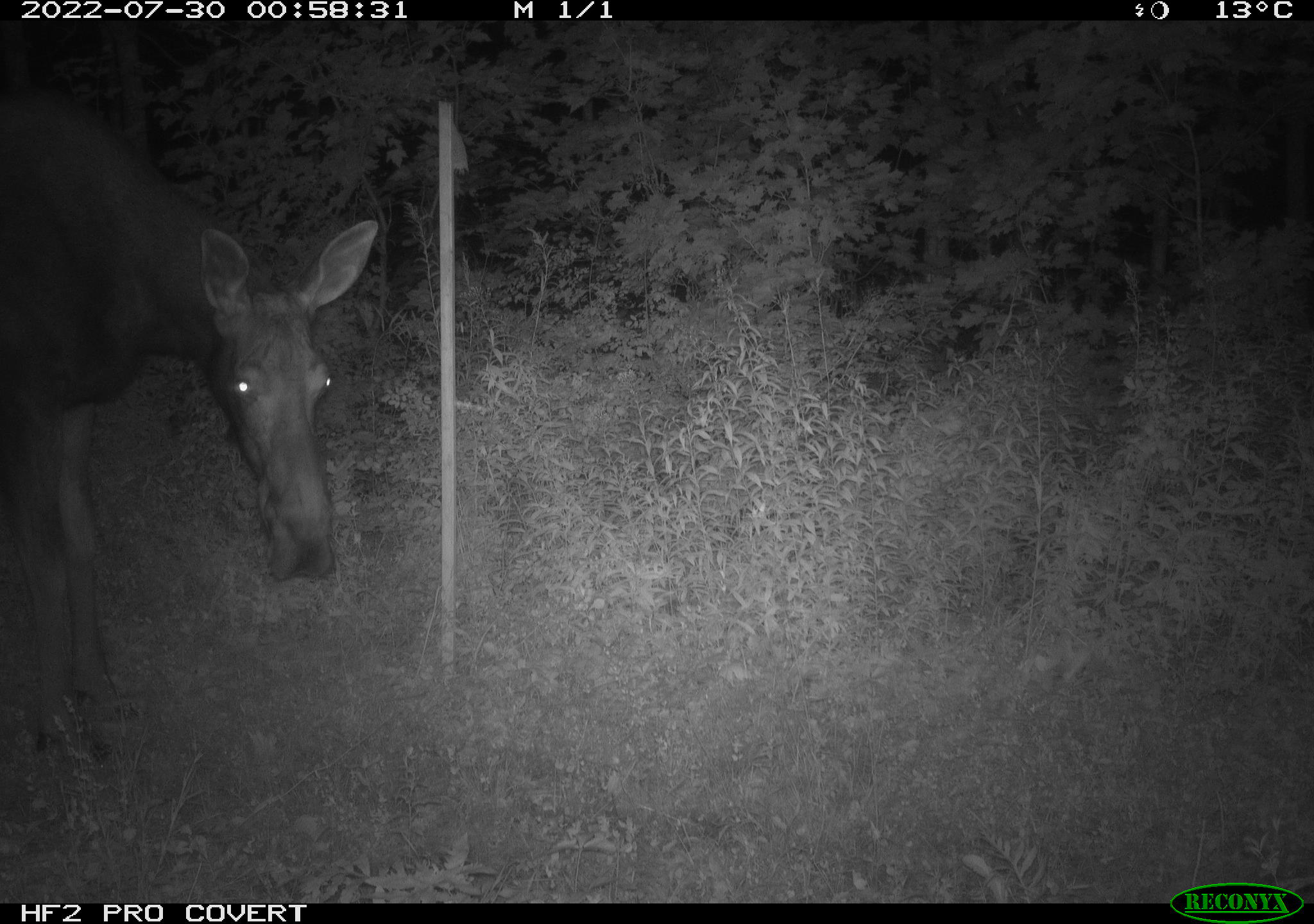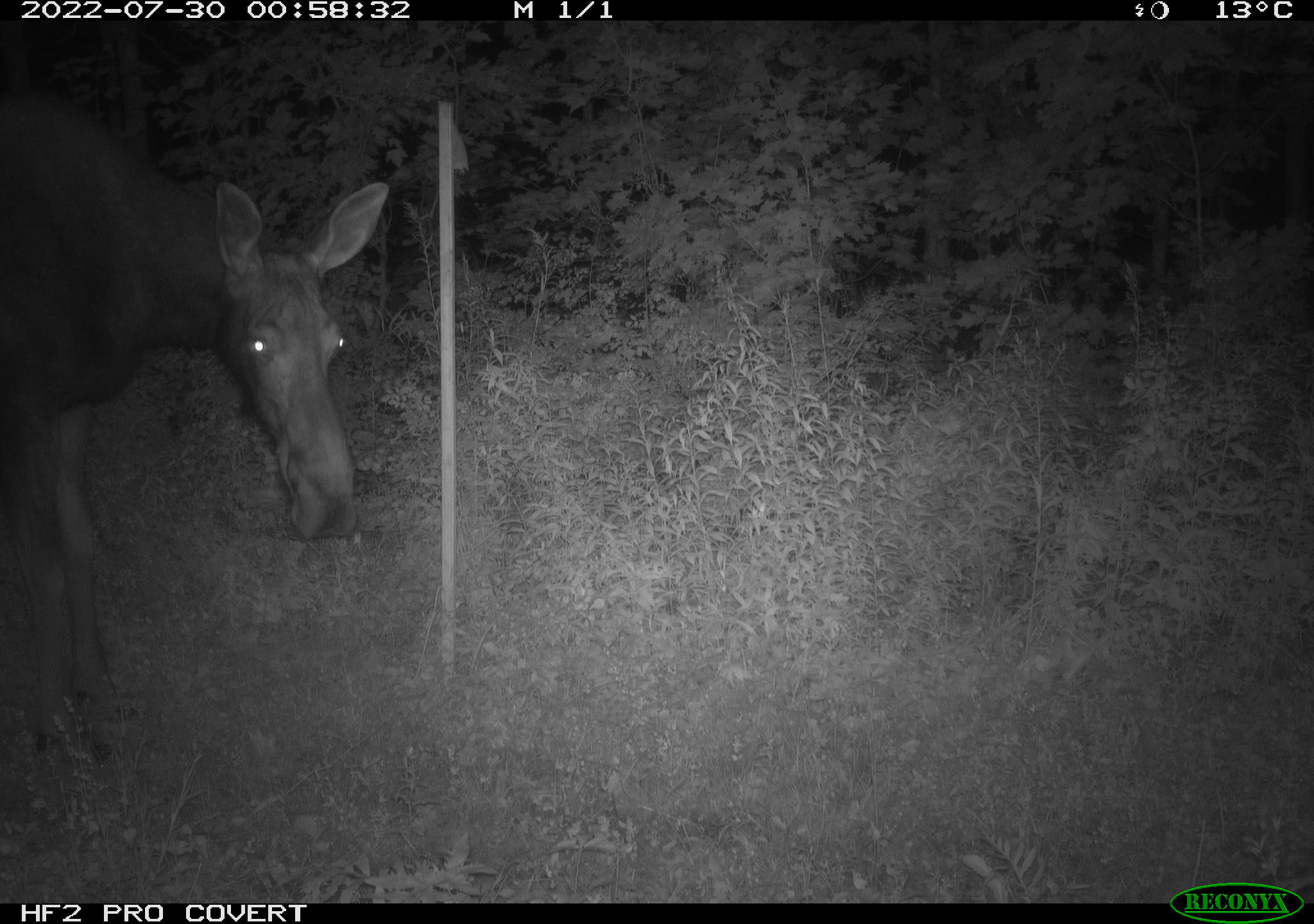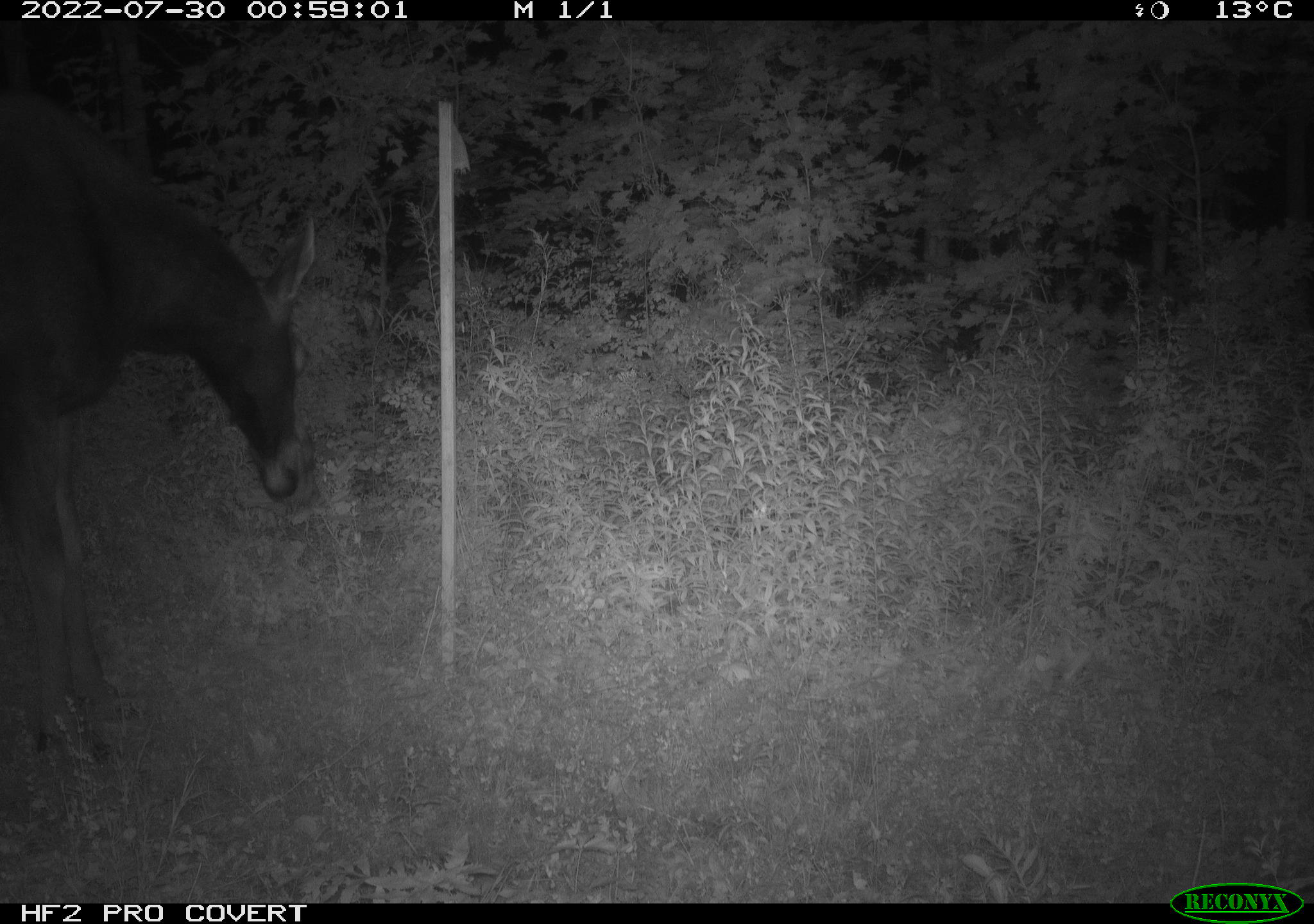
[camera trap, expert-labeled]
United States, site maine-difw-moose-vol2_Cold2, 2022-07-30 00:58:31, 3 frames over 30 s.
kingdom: Animalia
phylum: Chordata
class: Mammalia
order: Artiodactyla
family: Cervidae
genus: Alces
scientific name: Alces alces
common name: moose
Moose (Alces alces).